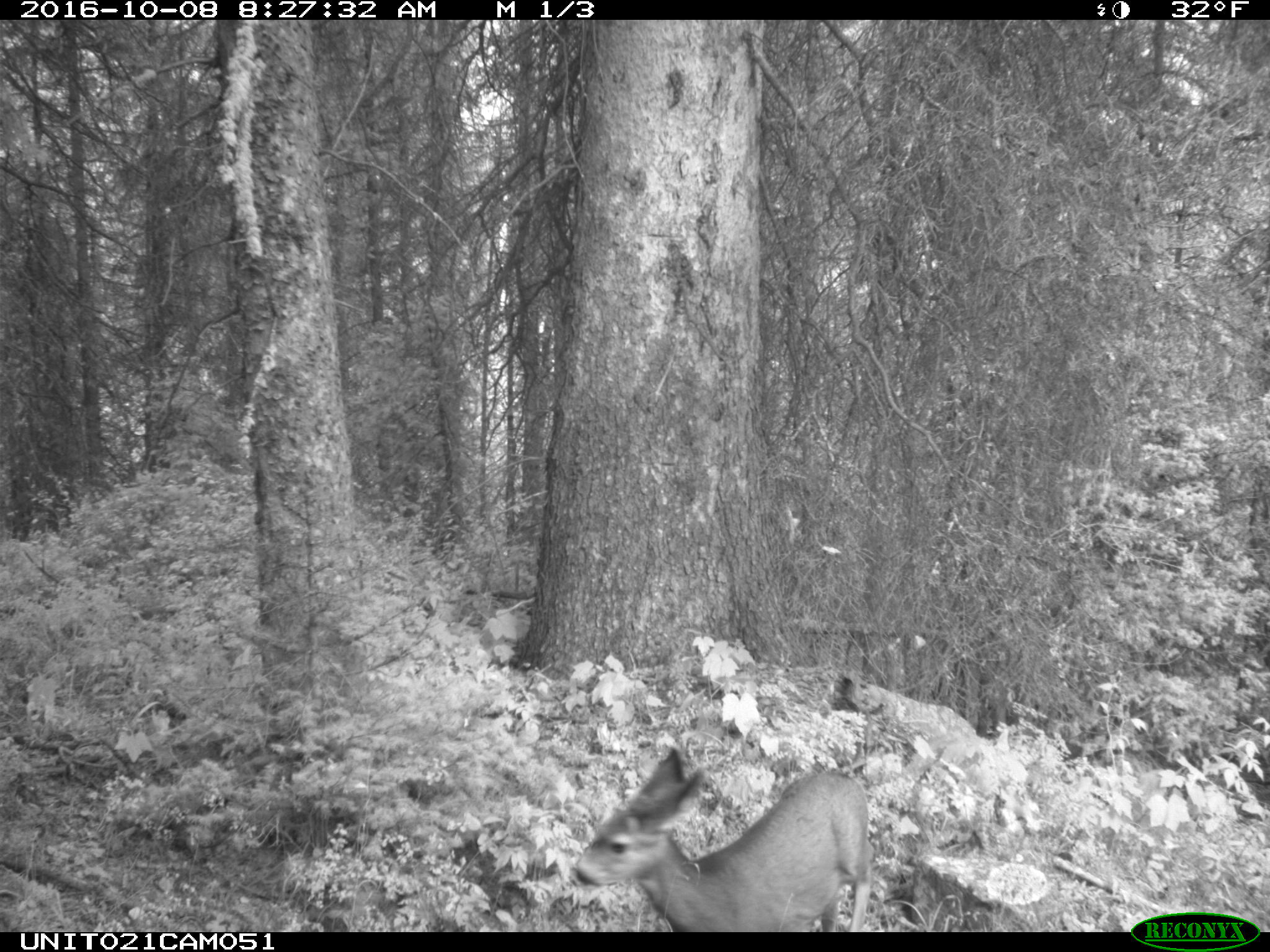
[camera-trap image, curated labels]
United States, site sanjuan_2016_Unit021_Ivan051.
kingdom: Animalia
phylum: Chordata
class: Mammalia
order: Artiodactyla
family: Cervidae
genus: Odocoileus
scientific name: Odocoileus hemionus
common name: mule deer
Odocoileus hemionus (mule deer).